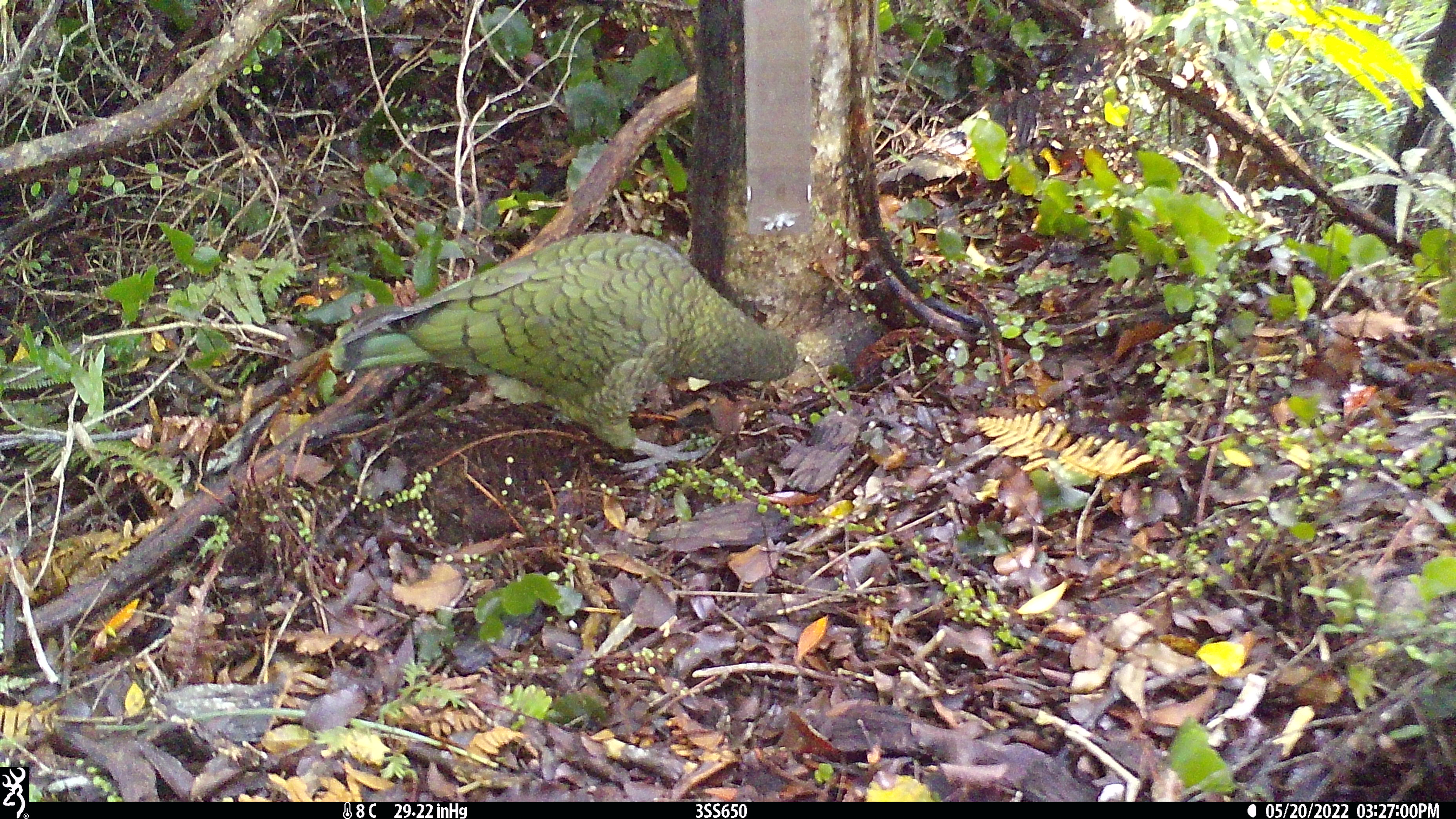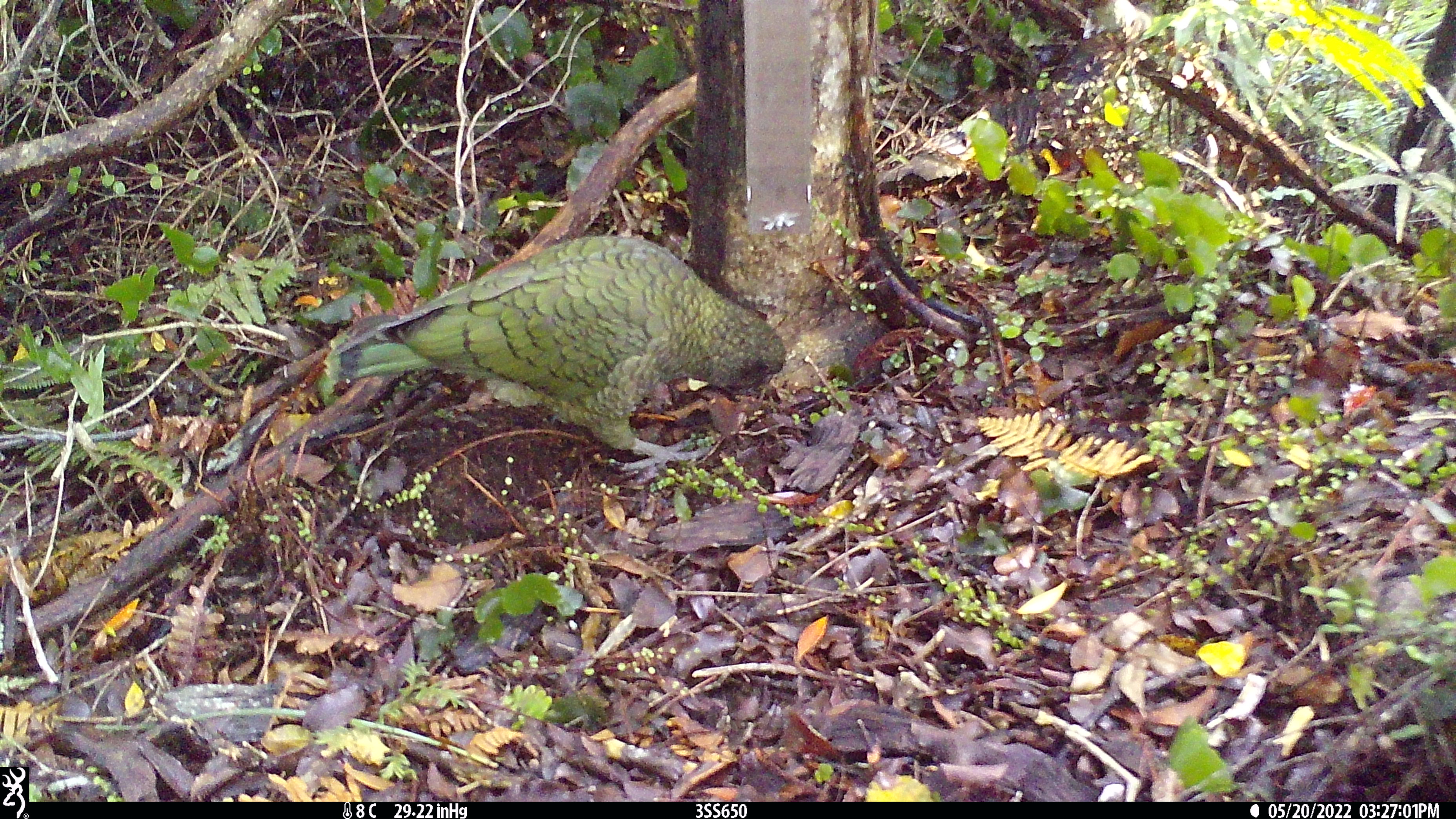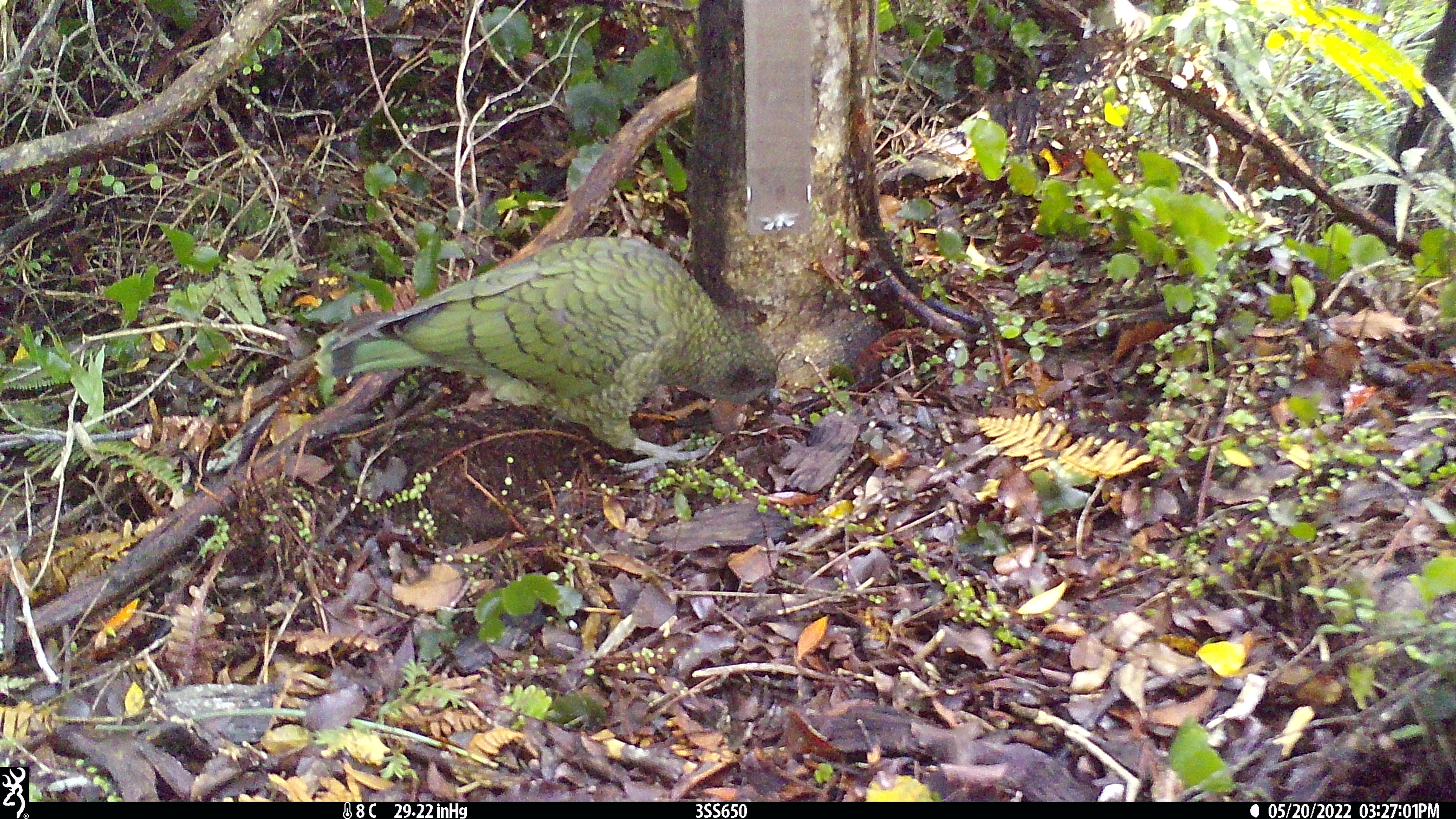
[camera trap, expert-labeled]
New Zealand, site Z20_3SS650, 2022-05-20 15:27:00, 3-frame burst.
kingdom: Animalia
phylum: Chordata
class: Aves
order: Psittaciformes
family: Strigopidae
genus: Nestor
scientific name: Nestor notabilis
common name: kea